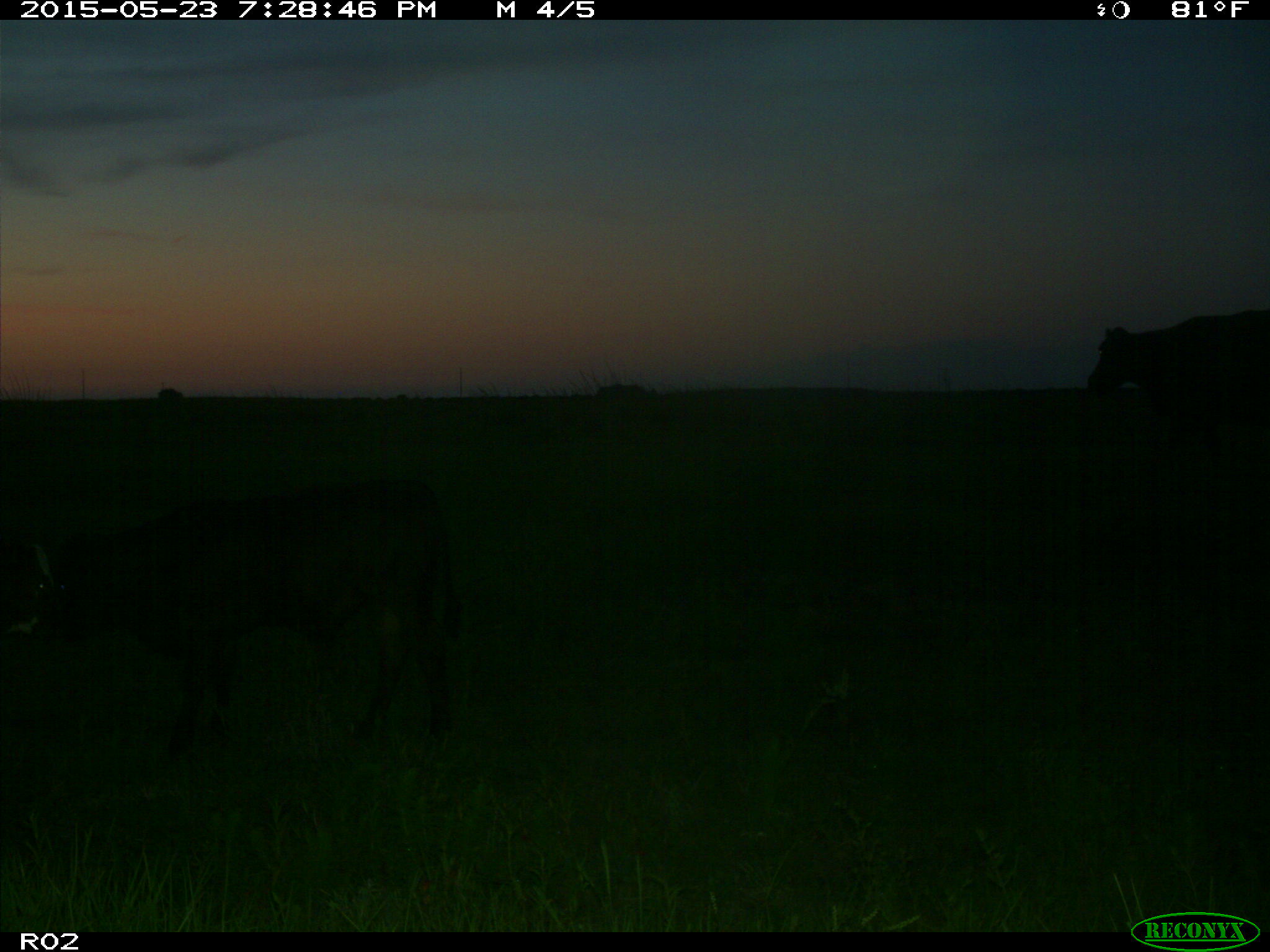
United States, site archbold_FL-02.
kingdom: Animalia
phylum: Chordata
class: Mammalia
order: Artiodactyla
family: Bovidae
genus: Bos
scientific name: Bos taurus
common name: domestic cow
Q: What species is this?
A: Bos taurus (domestic cow).